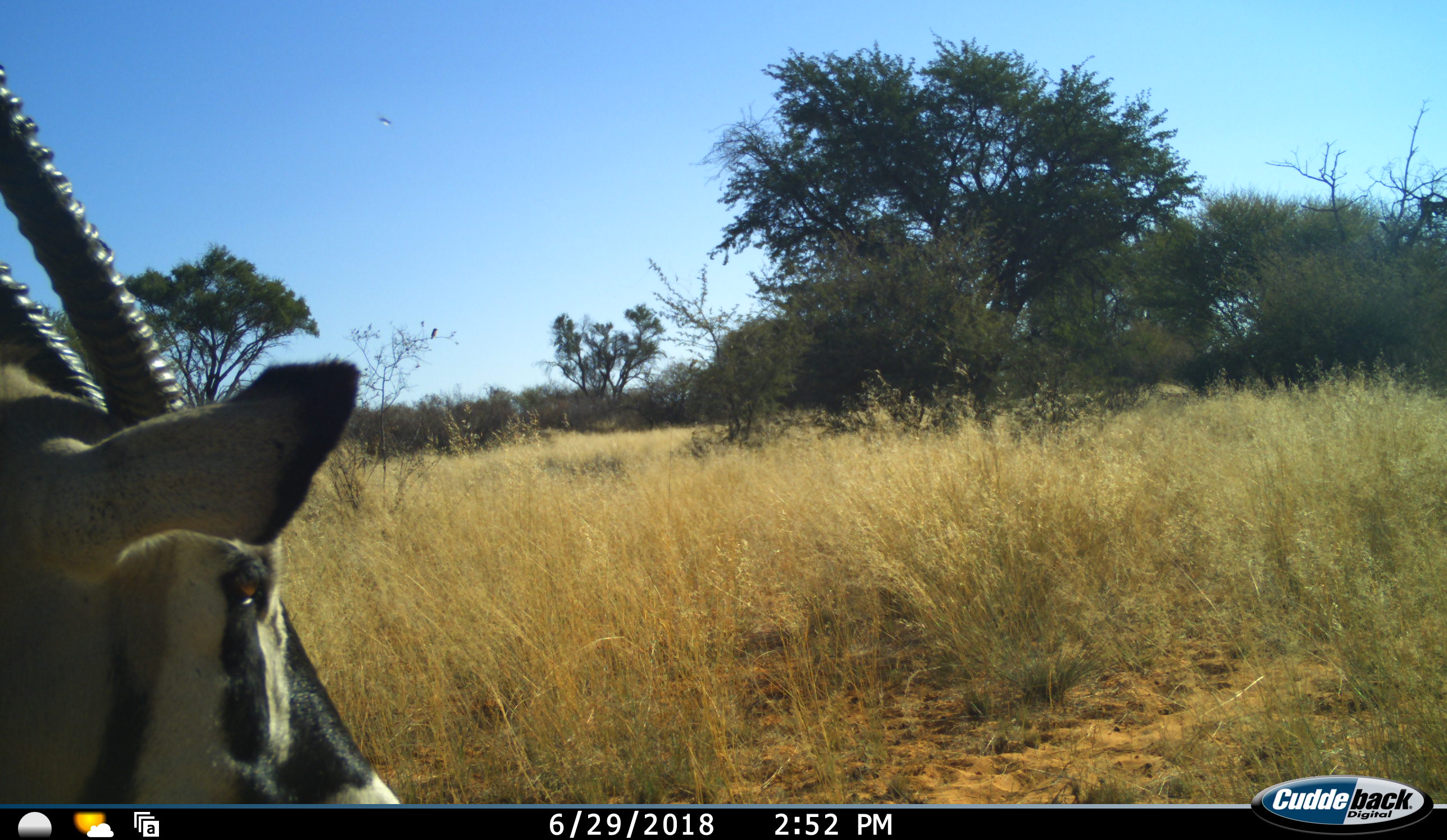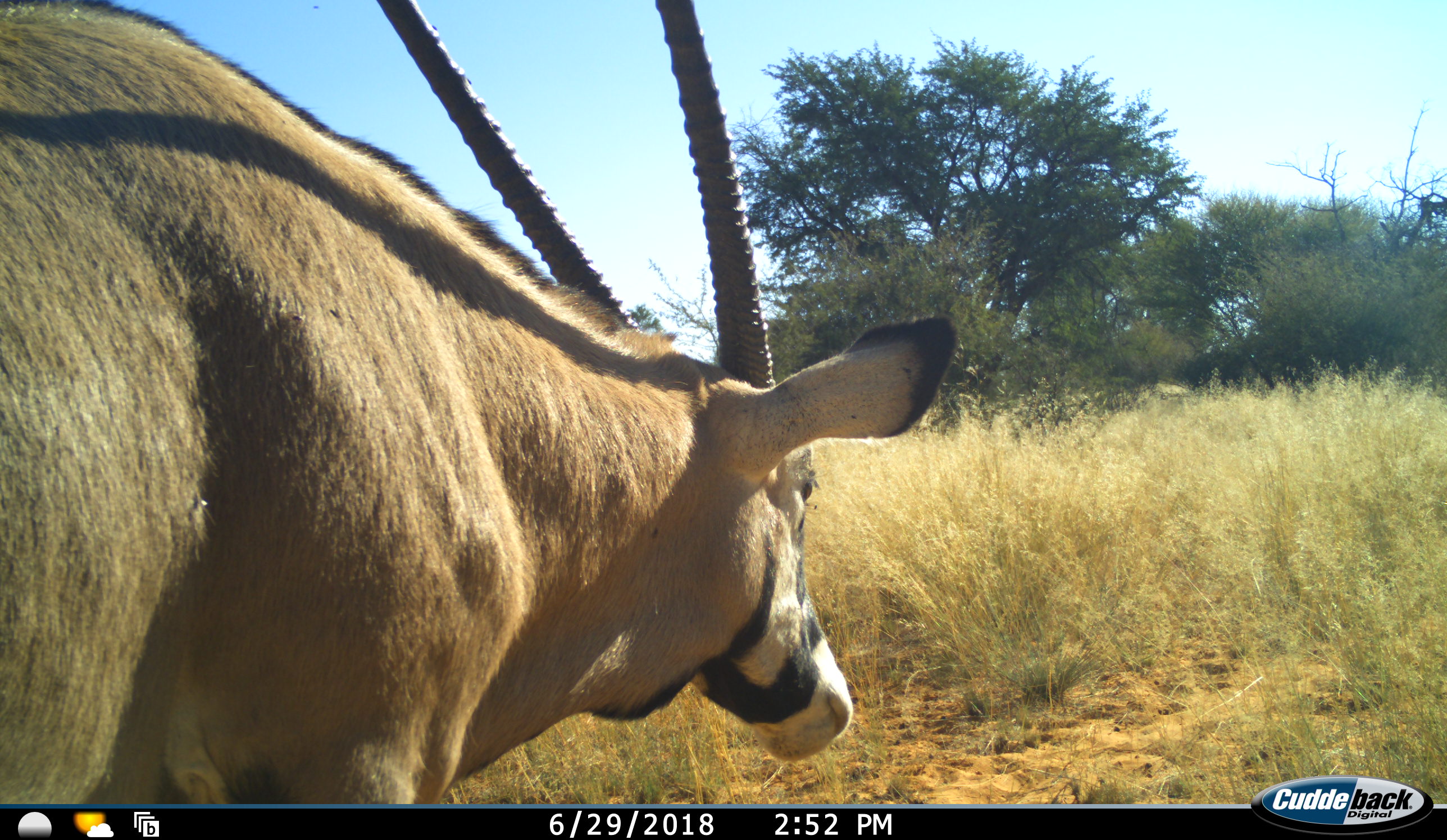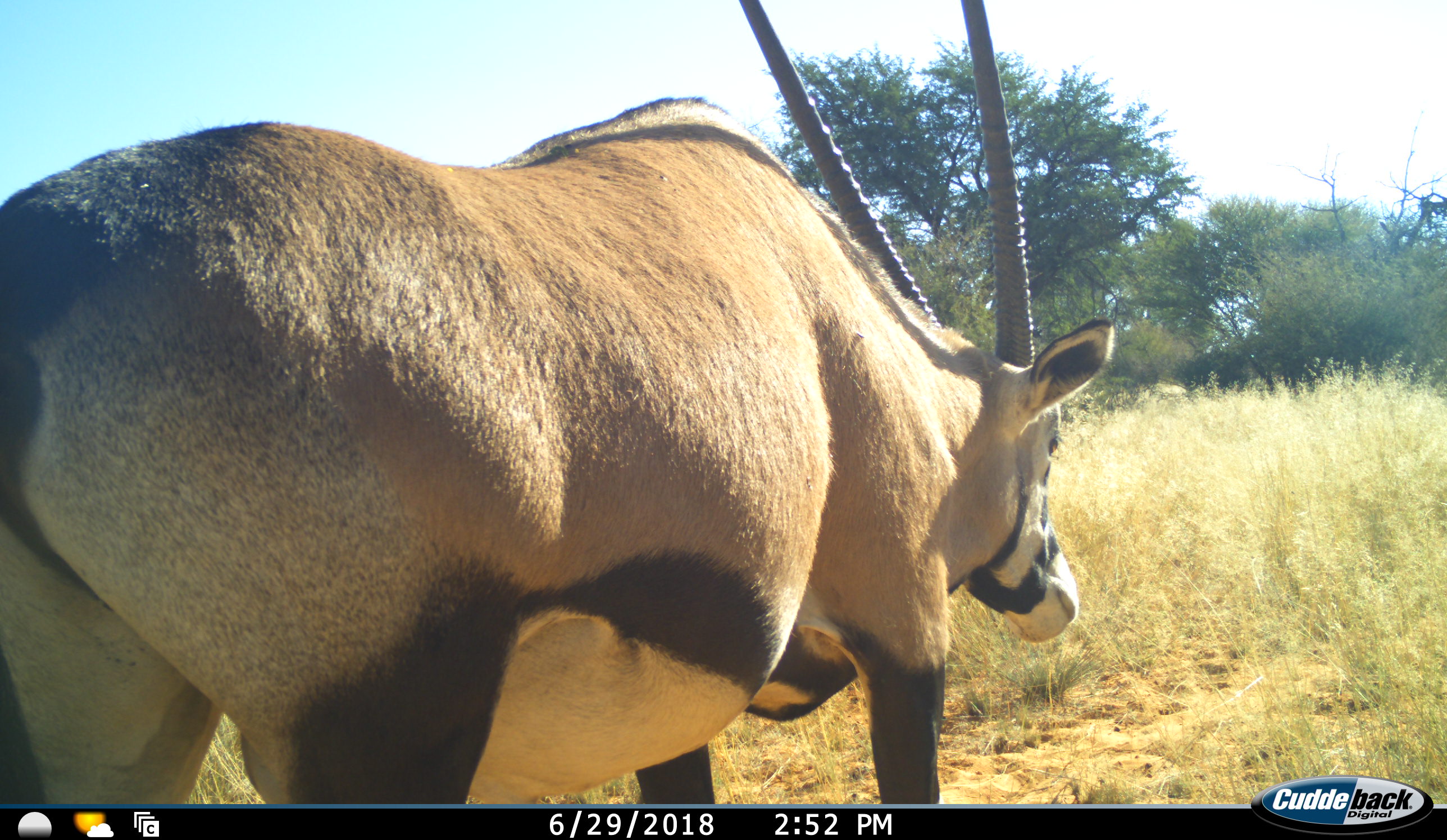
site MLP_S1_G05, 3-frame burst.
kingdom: Animalia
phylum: Chordata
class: Mammalia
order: Artiodactyla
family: Bovidae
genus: Oryx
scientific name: Oryx gazella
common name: gemsbok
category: oryx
Oryx (gemsbok) (Oryx gazella), count 1. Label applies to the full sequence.